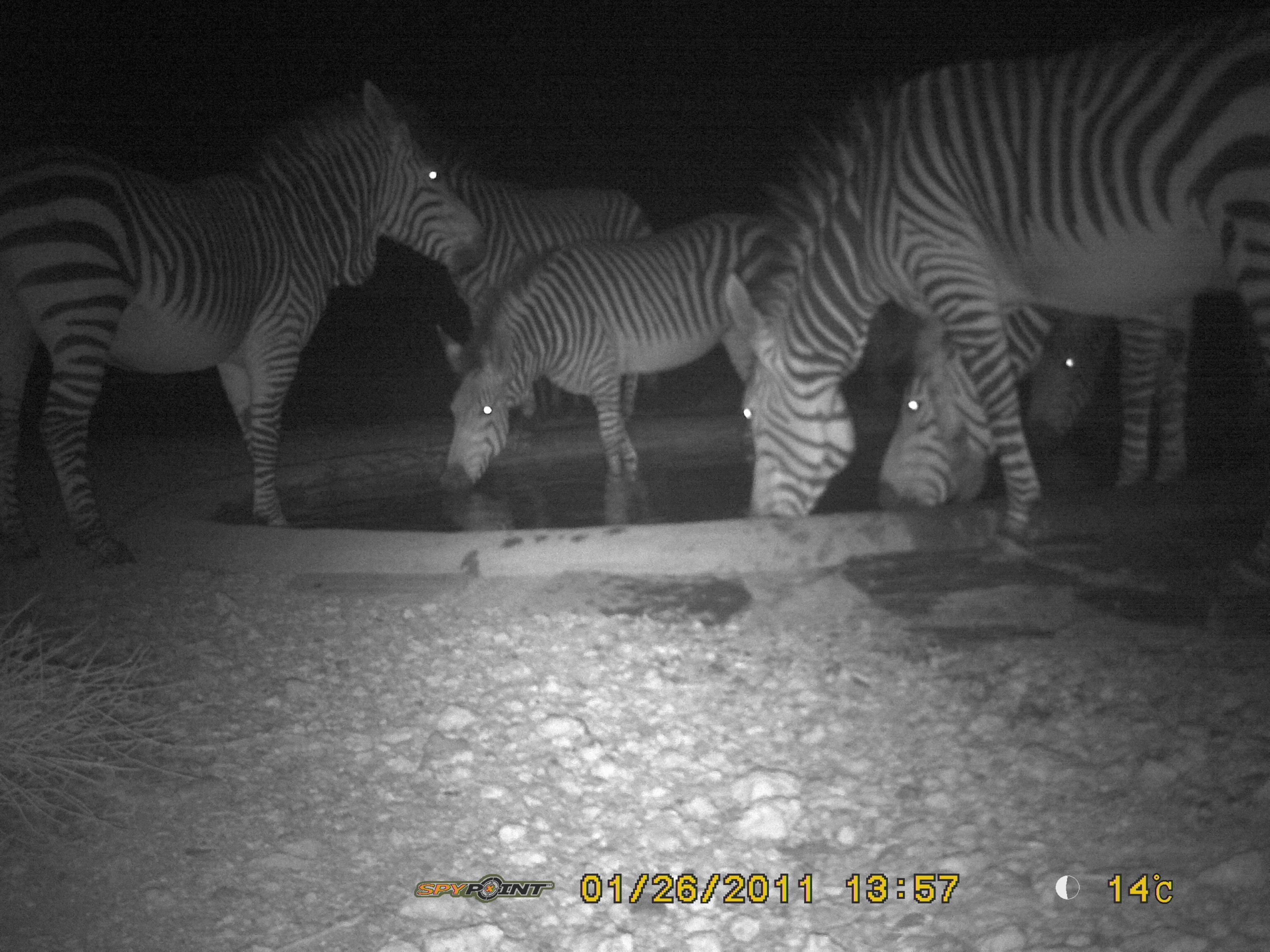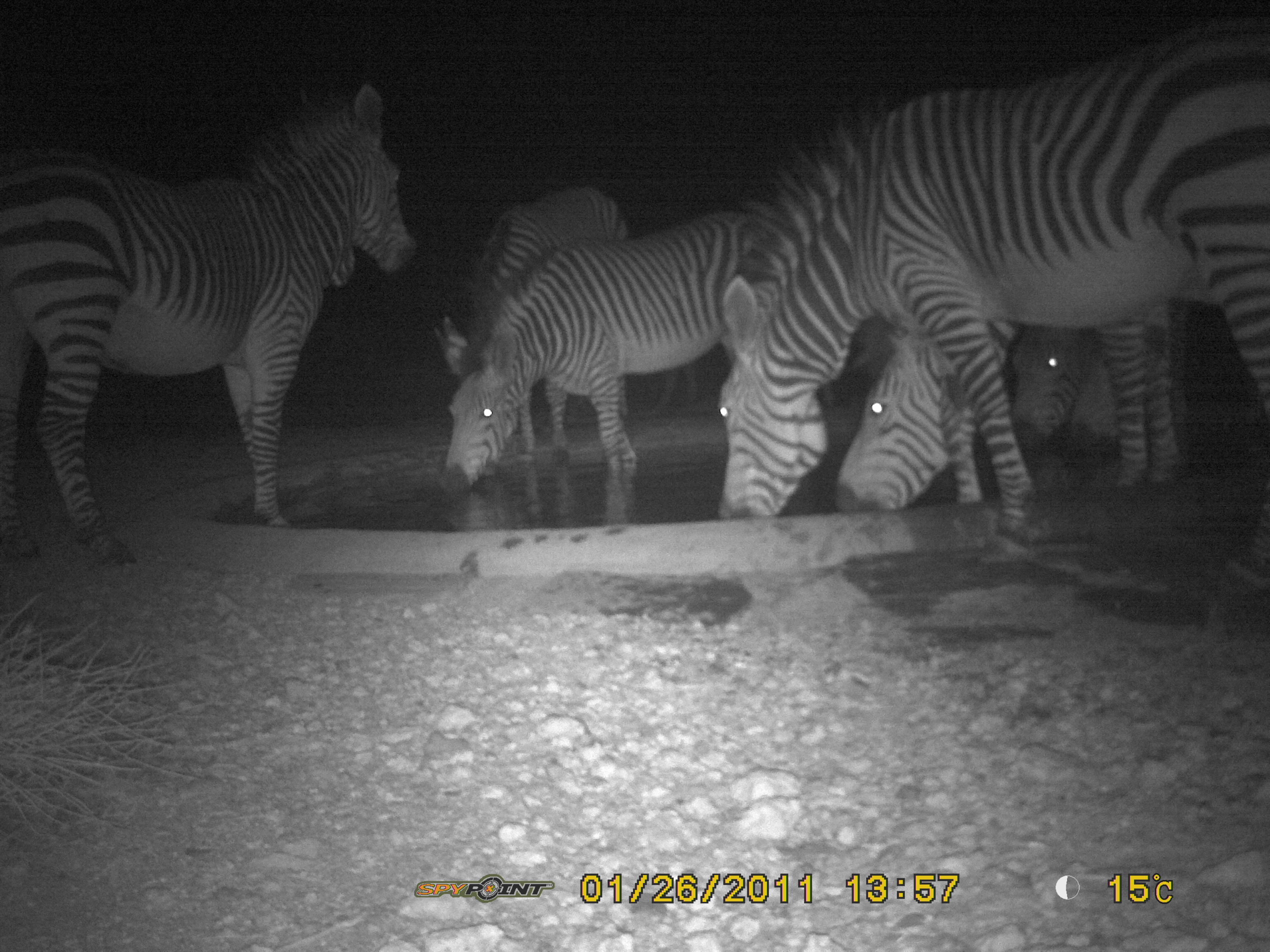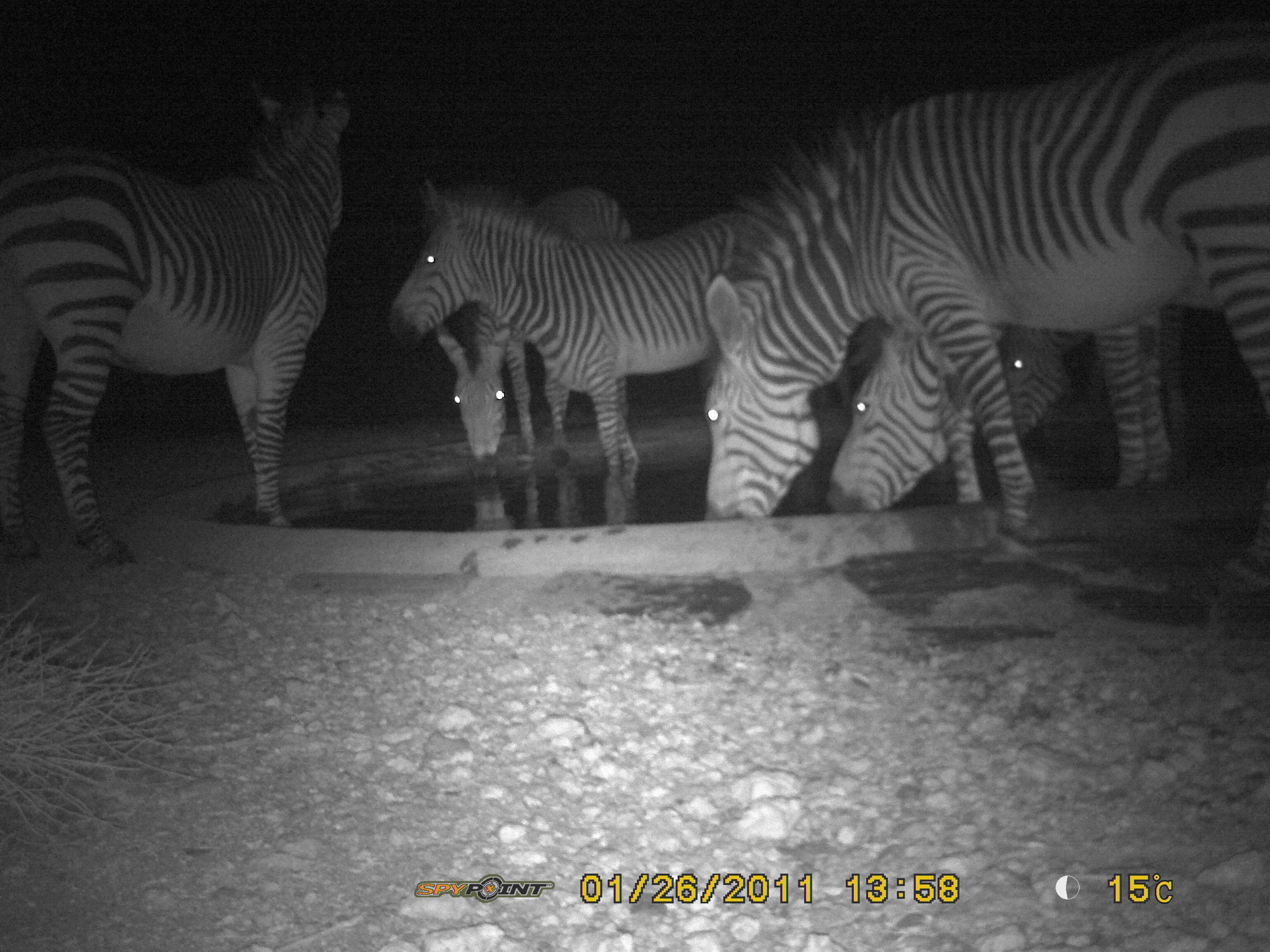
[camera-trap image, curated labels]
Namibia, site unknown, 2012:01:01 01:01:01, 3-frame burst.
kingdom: Animalia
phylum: Chordata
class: Mammalia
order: Perissodactyla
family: Equidae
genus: Equus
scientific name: Equus zebra hartmannae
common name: hartmann's mountain zebra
Equus zebra hartmannae (hartmann's mountain zebra).